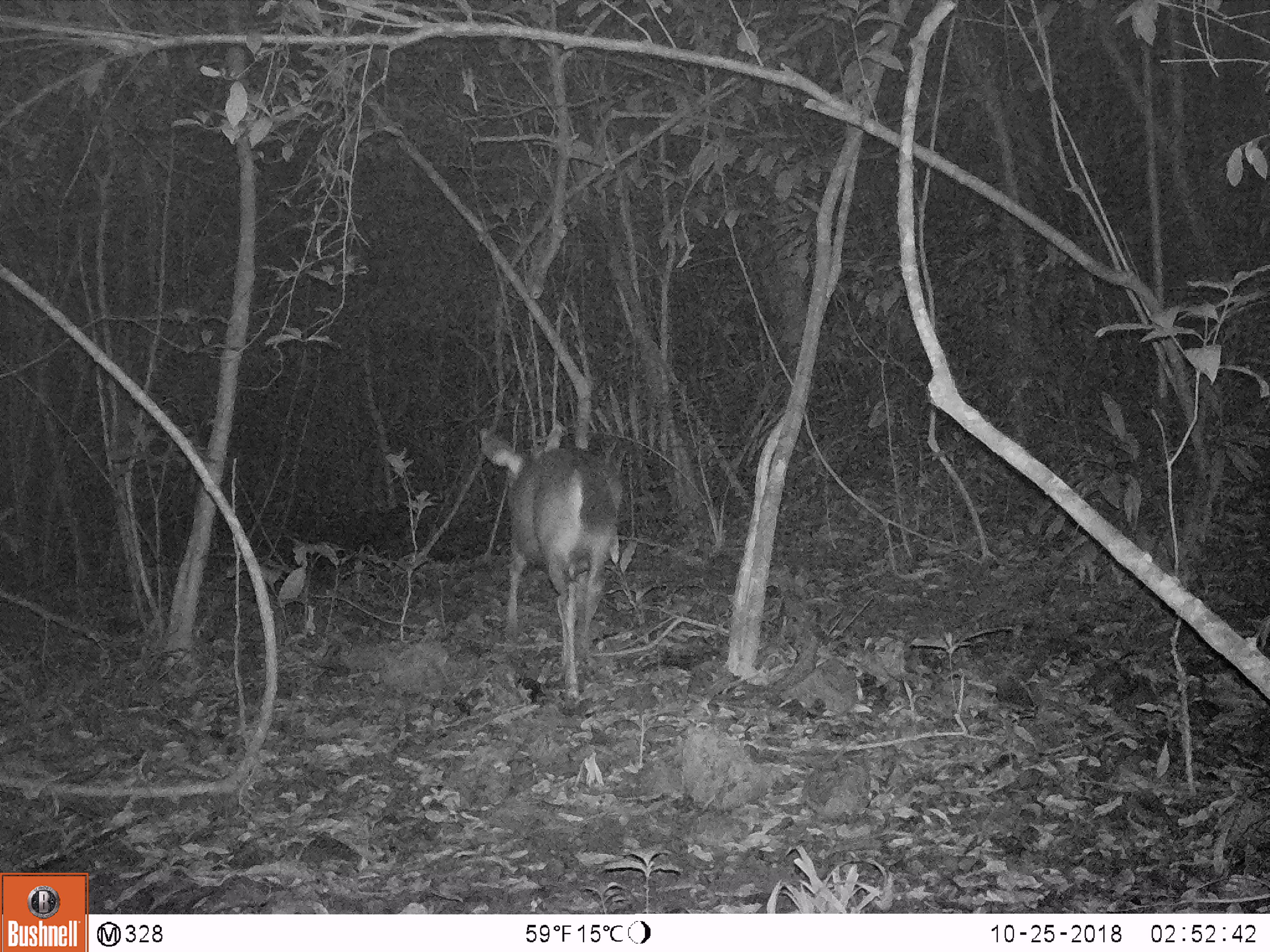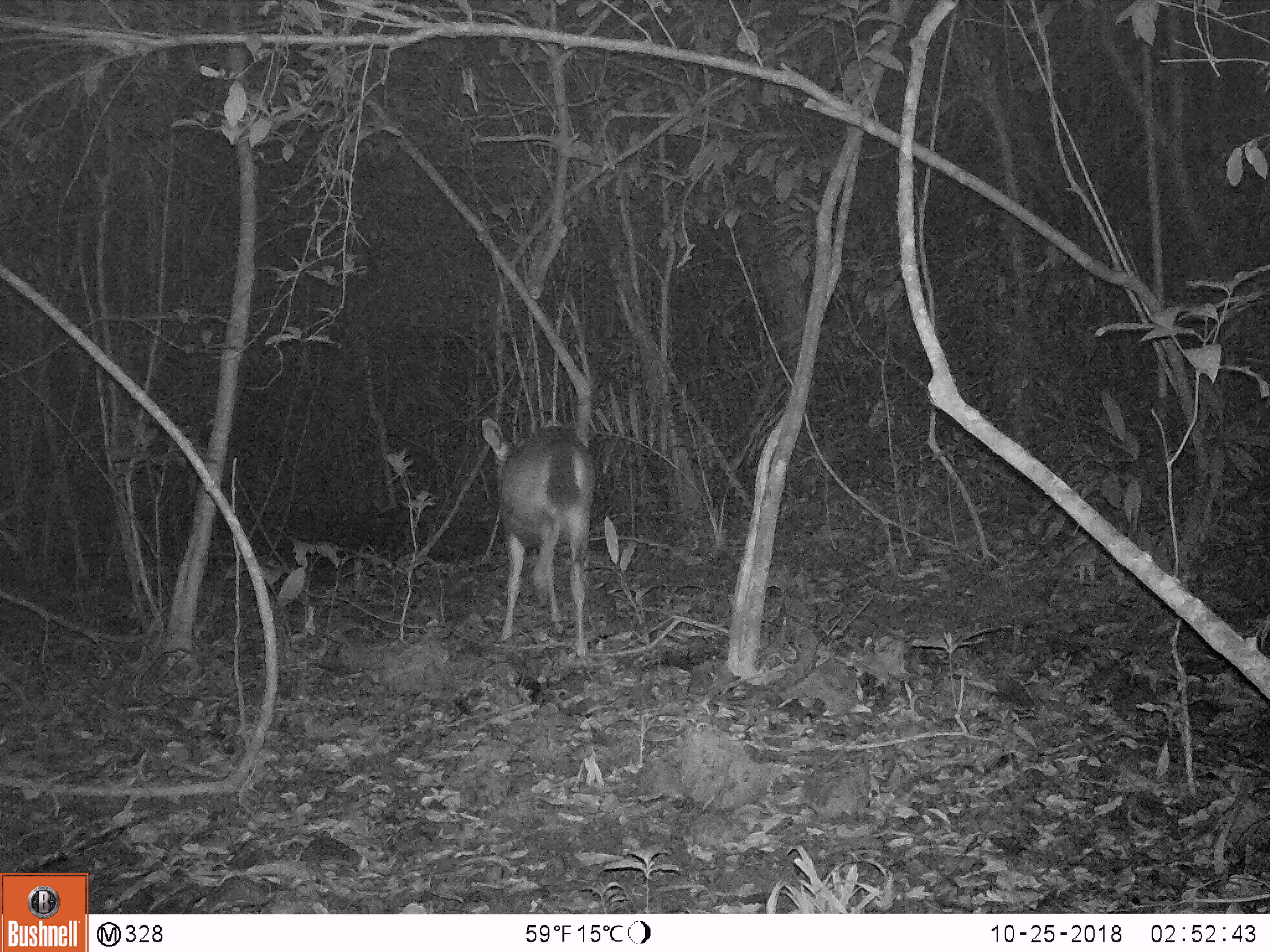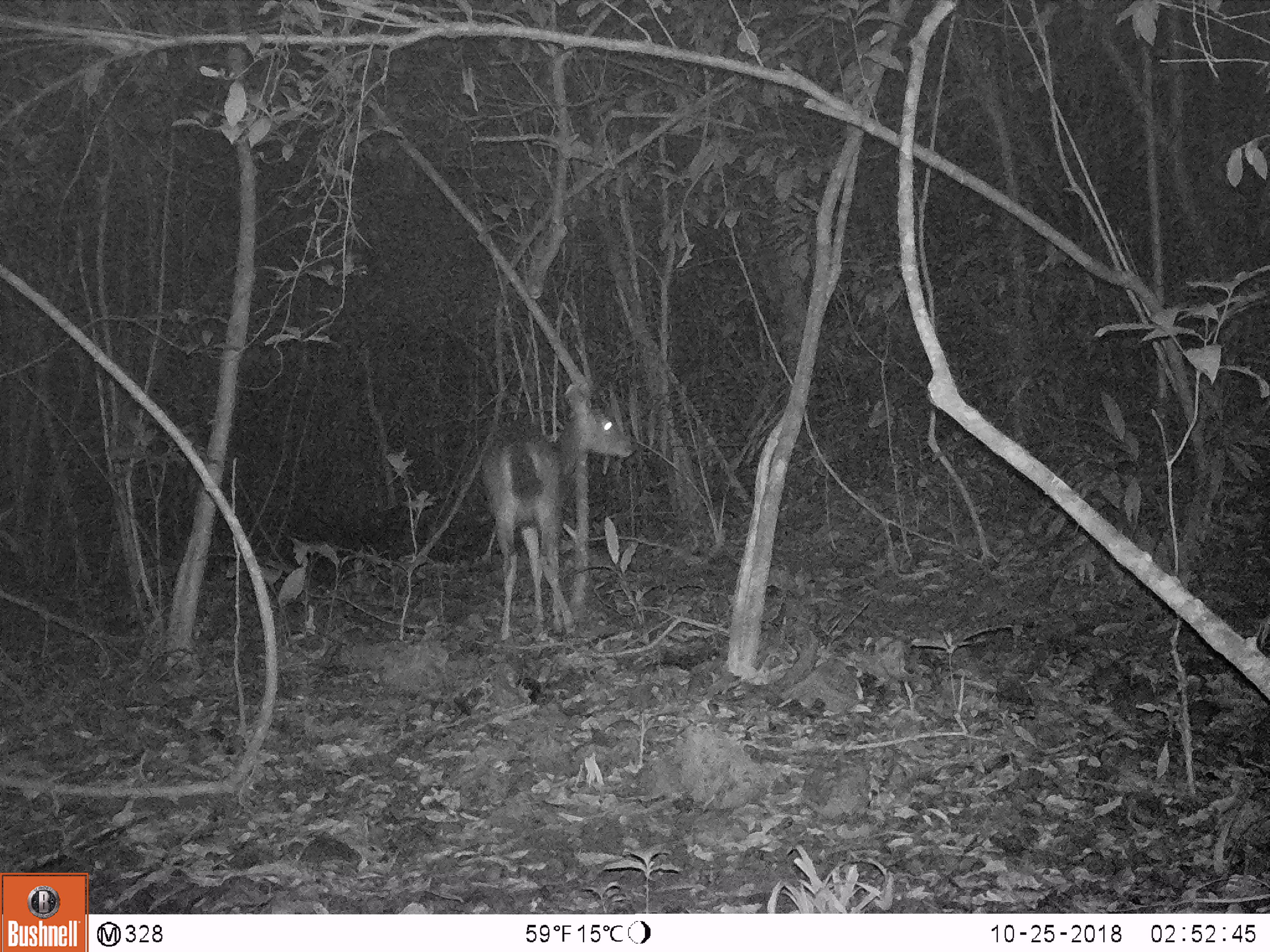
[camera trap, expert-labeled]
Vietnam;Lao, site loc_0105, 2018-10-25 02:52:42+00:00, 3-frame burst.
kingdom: Animalia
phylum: Chordata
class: Mammalia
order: Artiodactyla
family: Cervidae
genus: Rusa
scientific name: Rusa unicolor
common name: sambar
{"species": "sambar (Rusa unicolor)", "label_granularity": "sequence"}